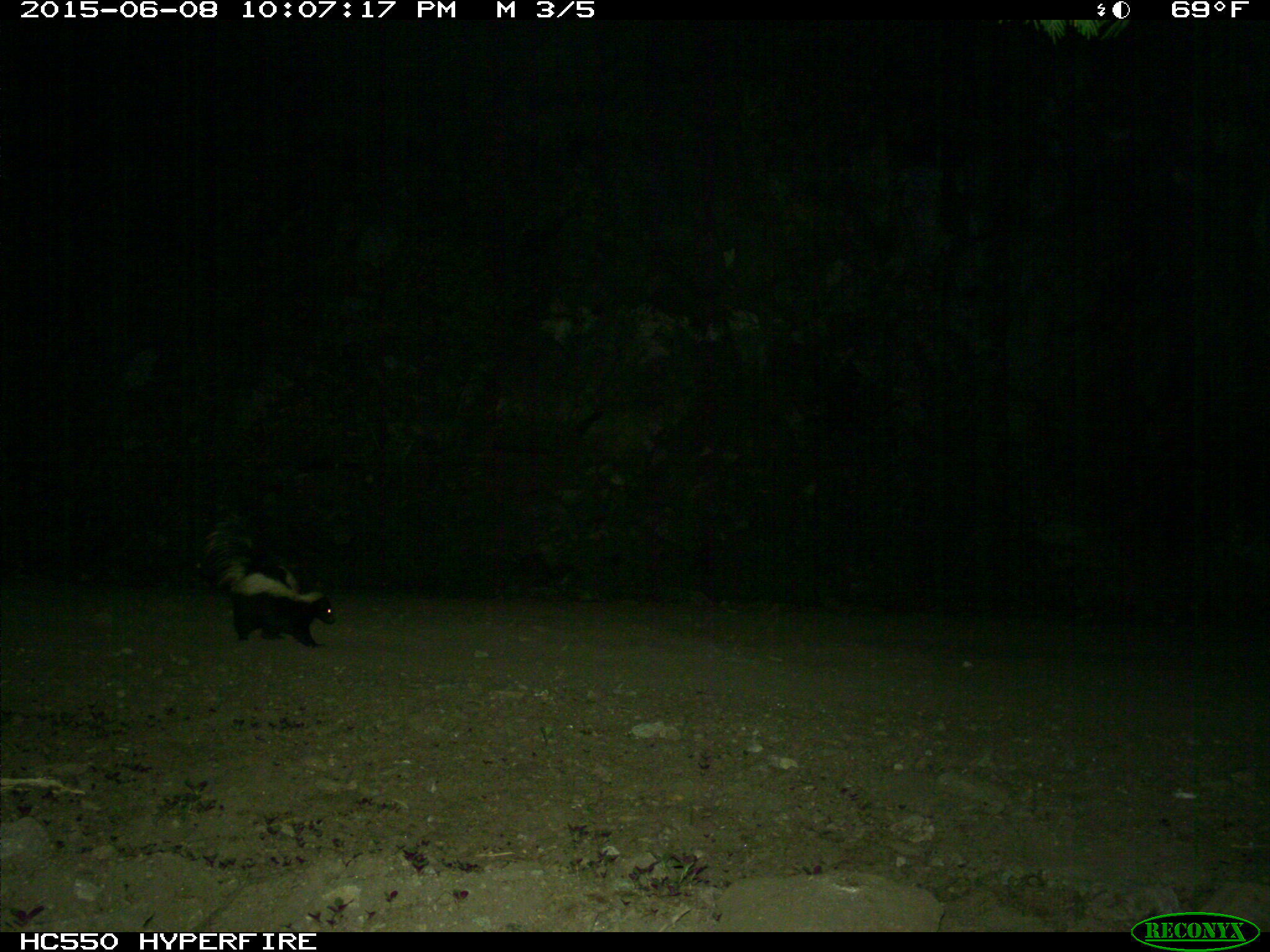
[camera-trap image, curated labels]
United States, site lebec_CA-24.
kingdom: Animalia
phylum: Chordata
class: Mammalia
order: Carnivora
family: Mephitidae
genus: Mephitis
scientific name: Mephitis mephitis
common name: striped skunk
Mephitis mephitis (striped skunk).